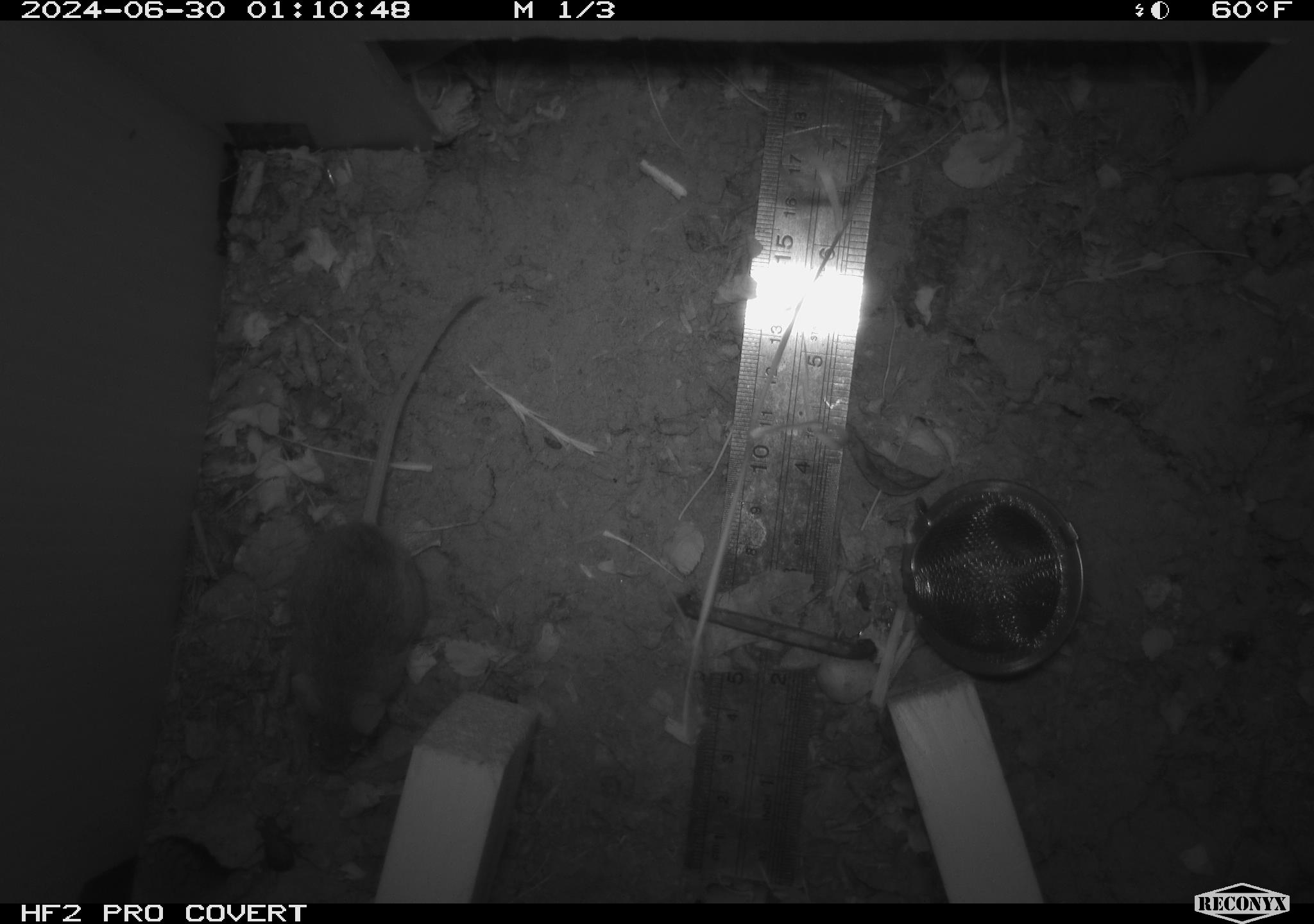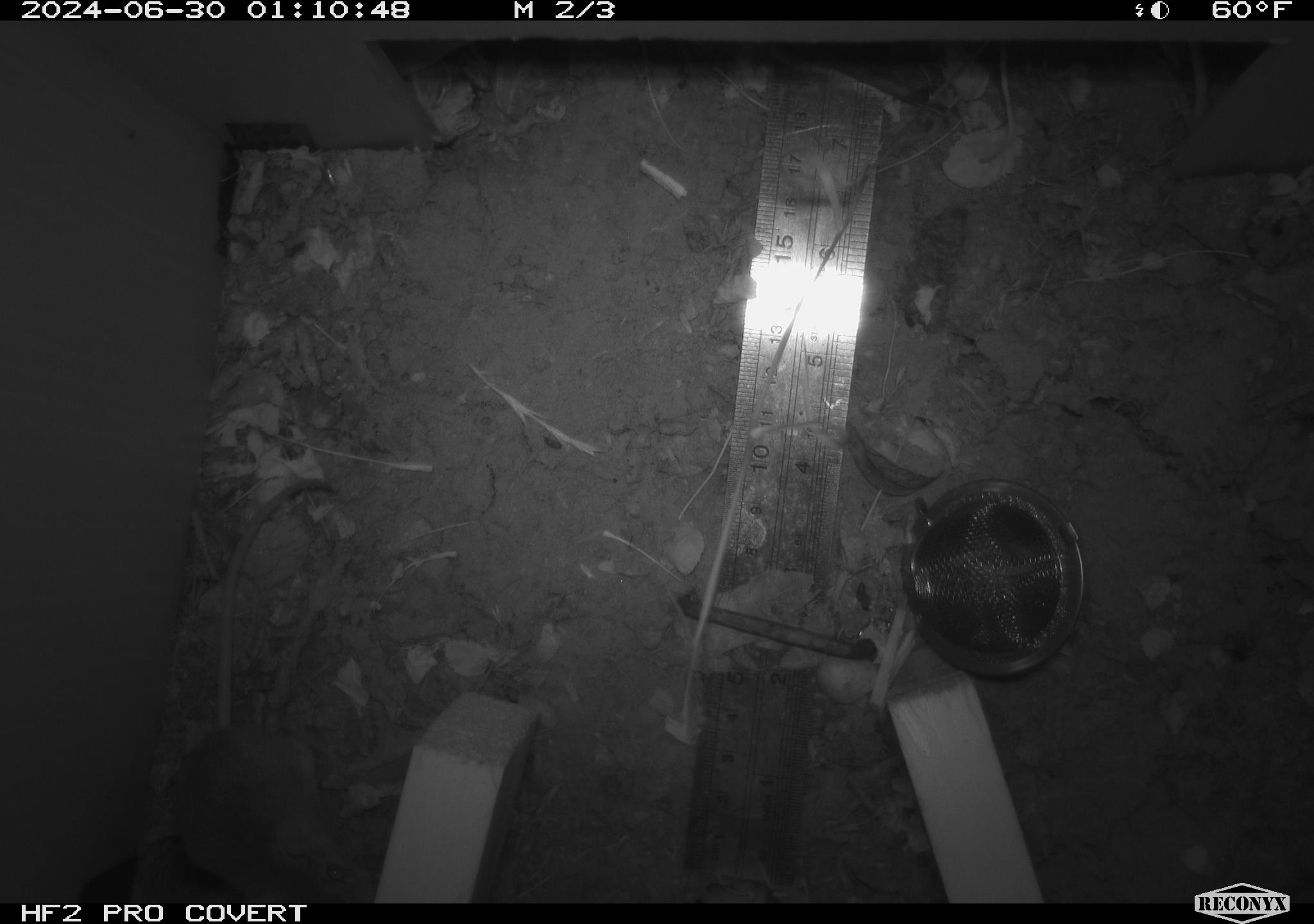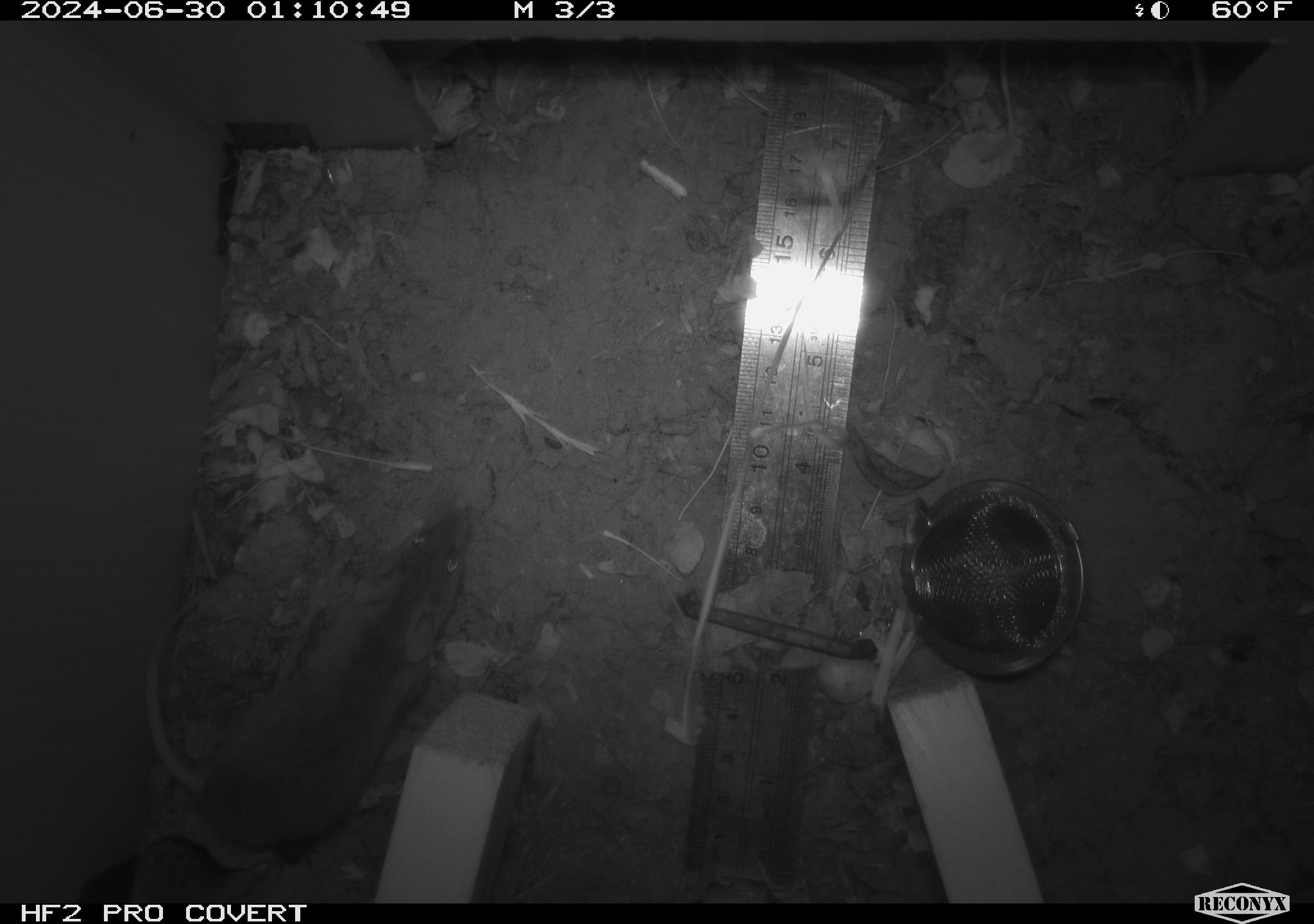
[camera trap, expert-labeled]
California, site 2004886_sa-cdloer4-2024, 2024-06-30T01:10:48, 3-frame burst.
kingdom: Animalia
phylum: Chordata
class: Mammalia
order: Rodentia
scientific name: Rodentia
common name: rodent